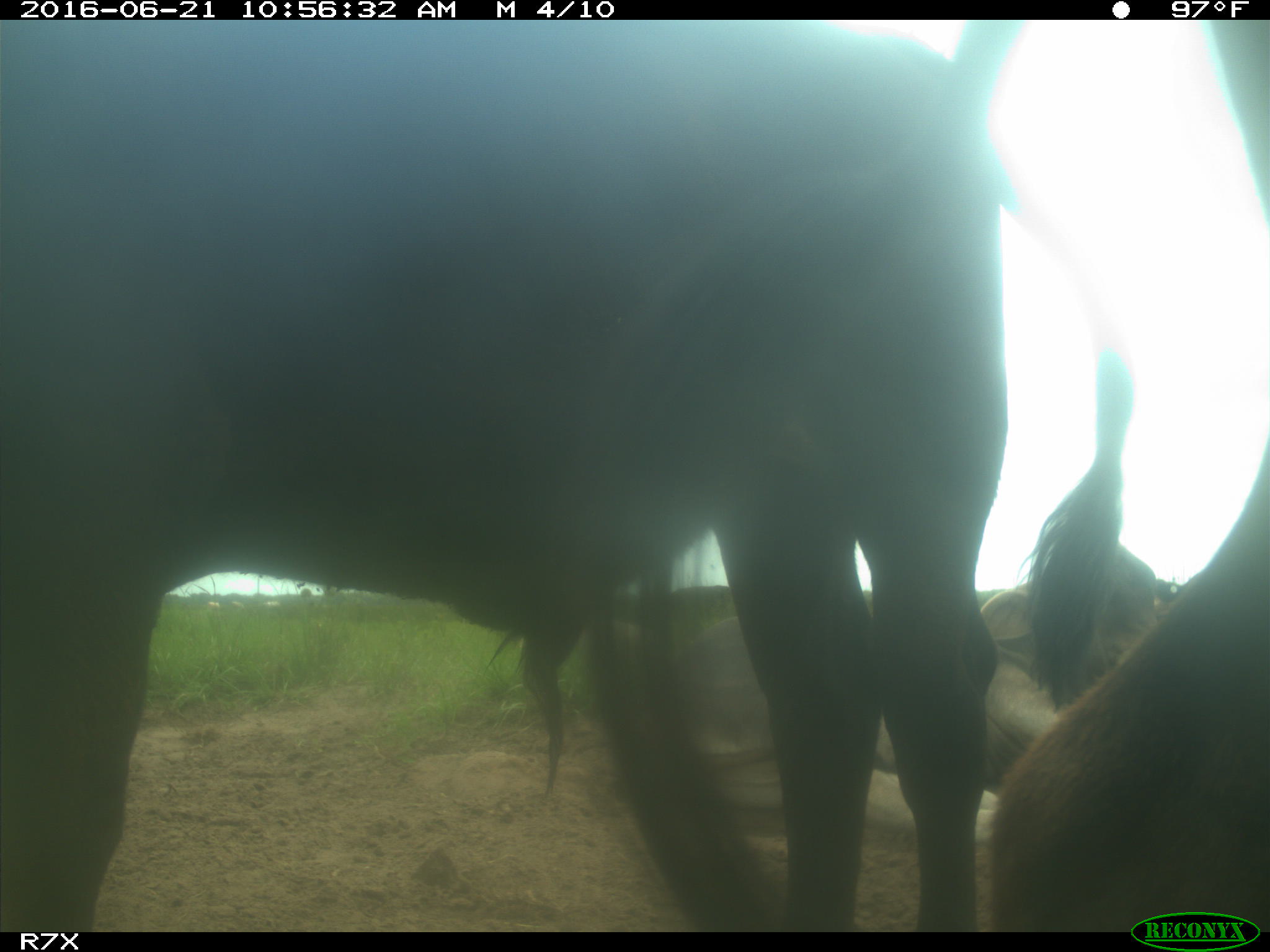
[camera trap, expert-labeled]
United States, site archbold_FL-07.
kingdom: Animalia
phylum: Chordata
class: Mammalia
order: Artiodactyla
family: Bovidae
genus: Bos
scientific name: Bos taurus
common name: domestic cow